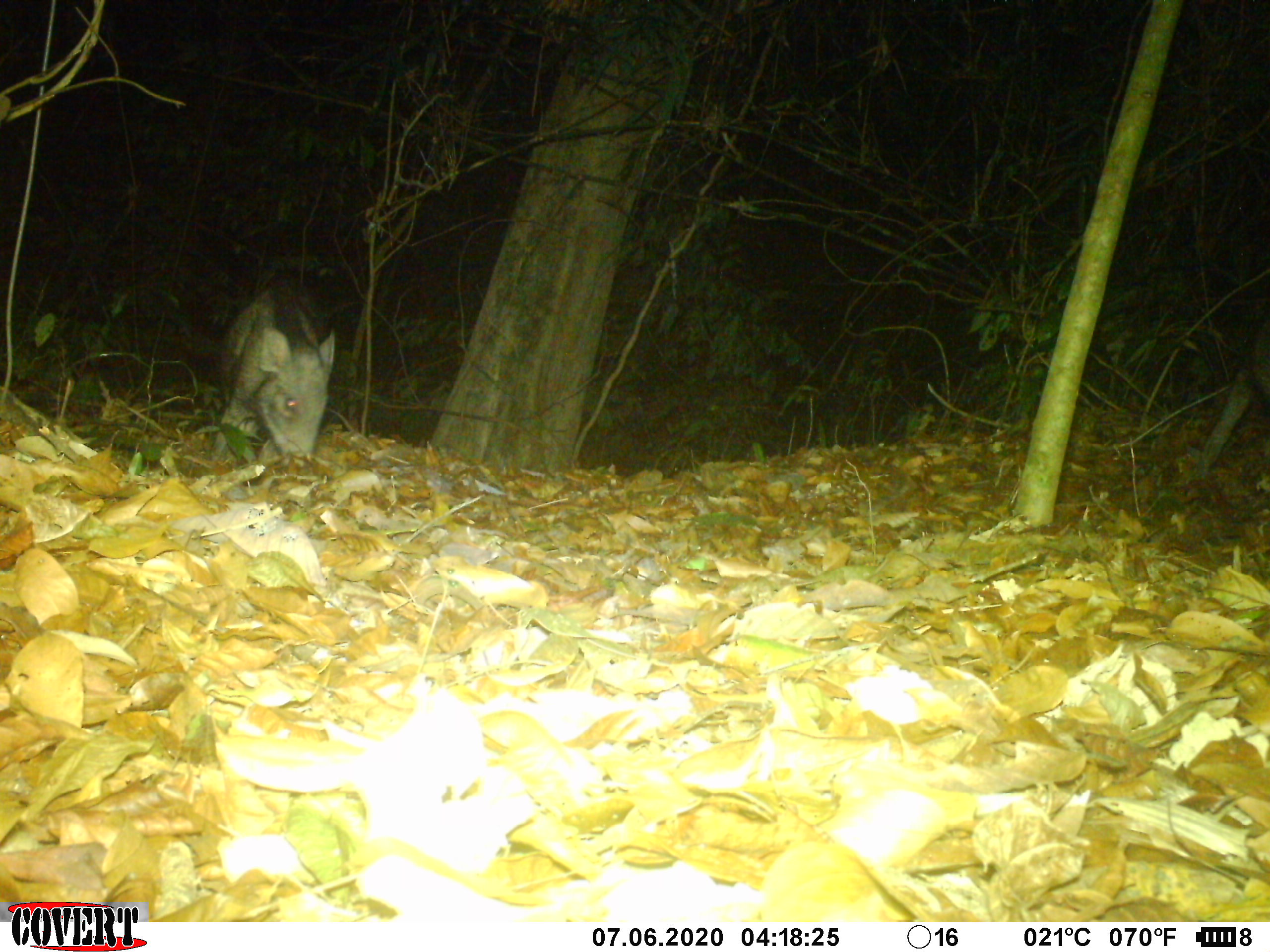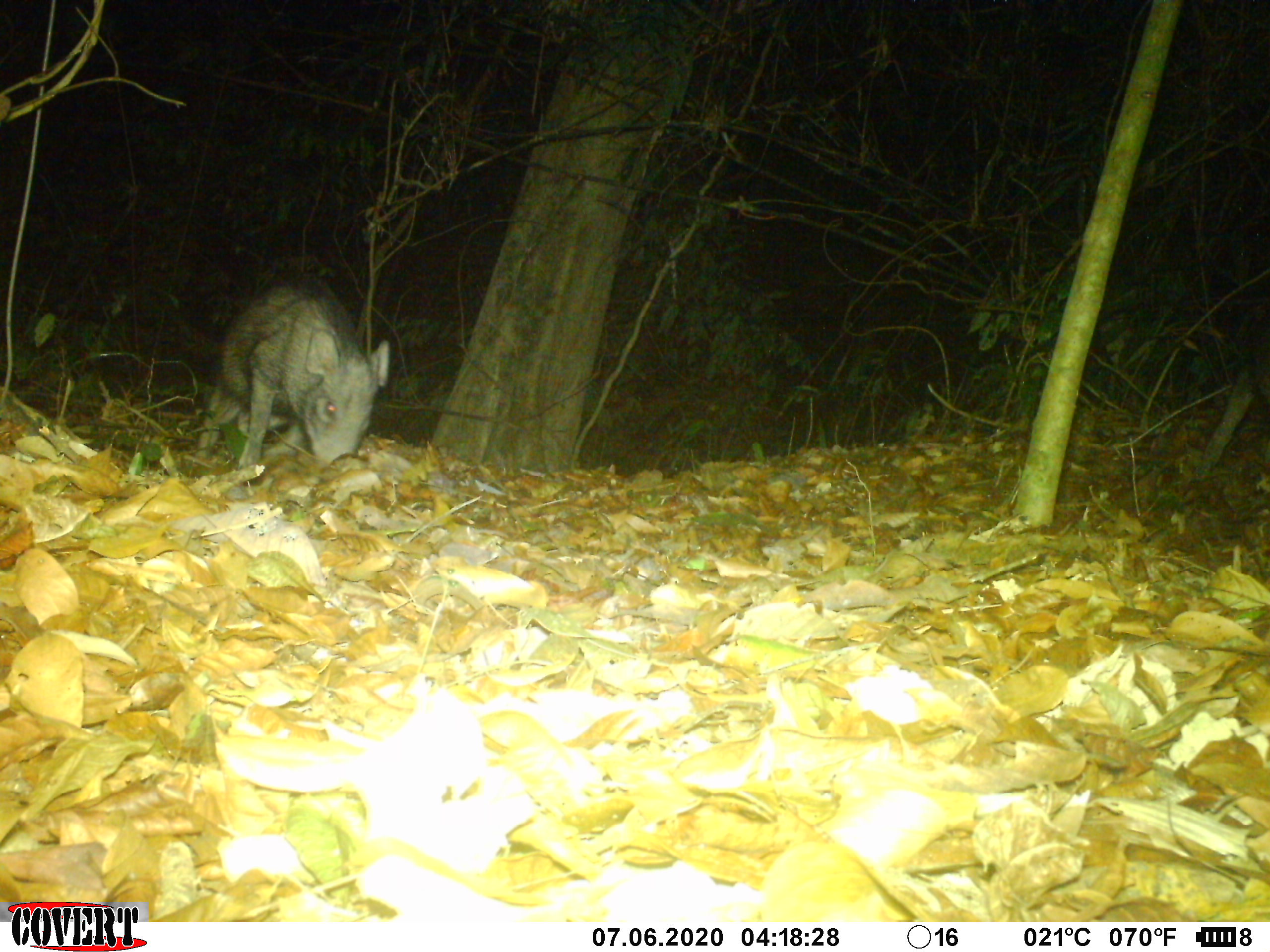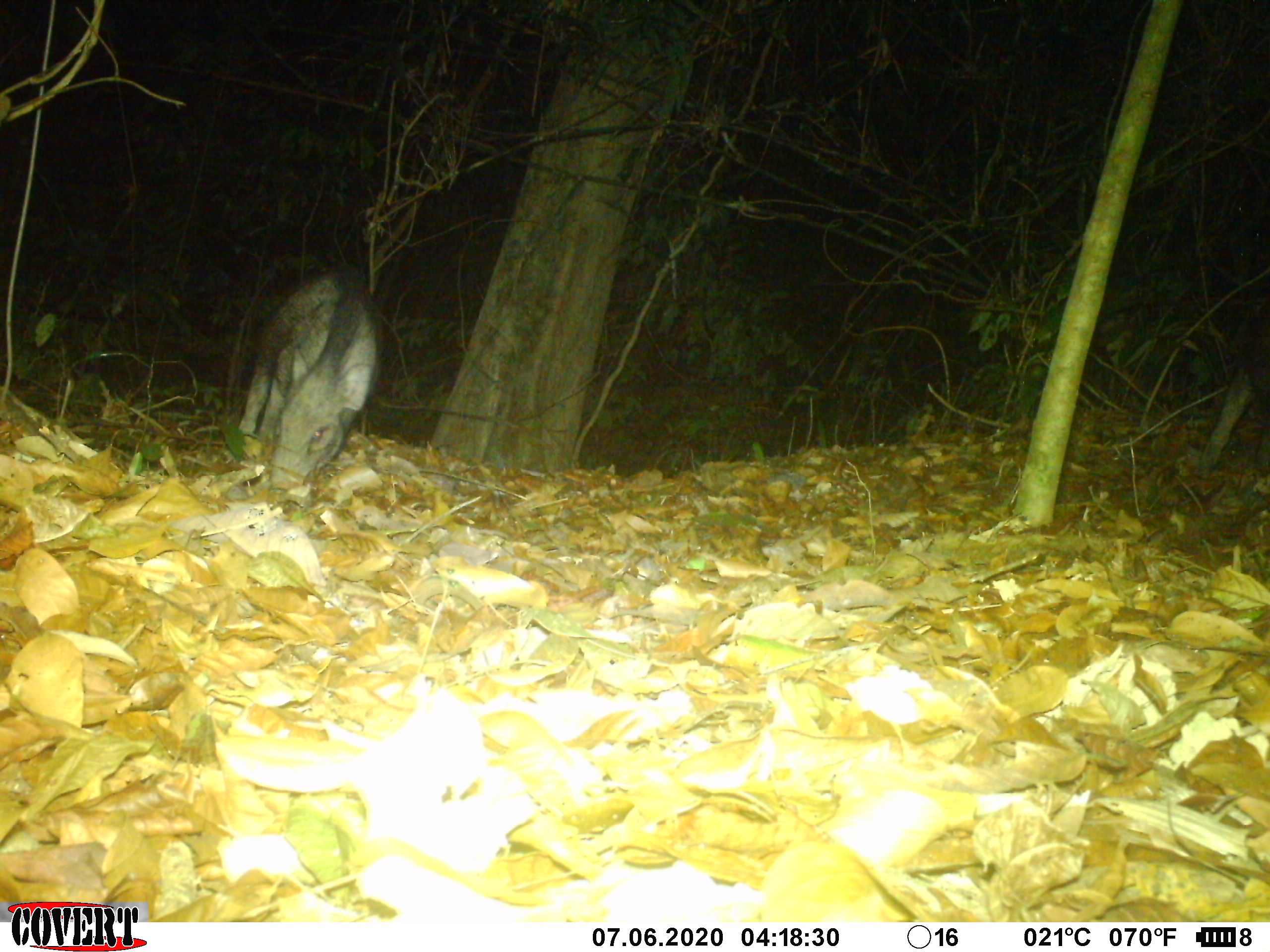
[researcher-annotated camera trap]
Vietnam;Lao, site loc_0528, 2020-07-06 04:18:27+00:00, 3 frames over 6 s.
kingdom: Animalia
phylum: Chordata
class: Mammalia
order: Artiodactyla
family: Suidae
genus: Sus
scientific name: Sus scrofa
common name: eurasian wild pig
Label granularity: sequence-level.